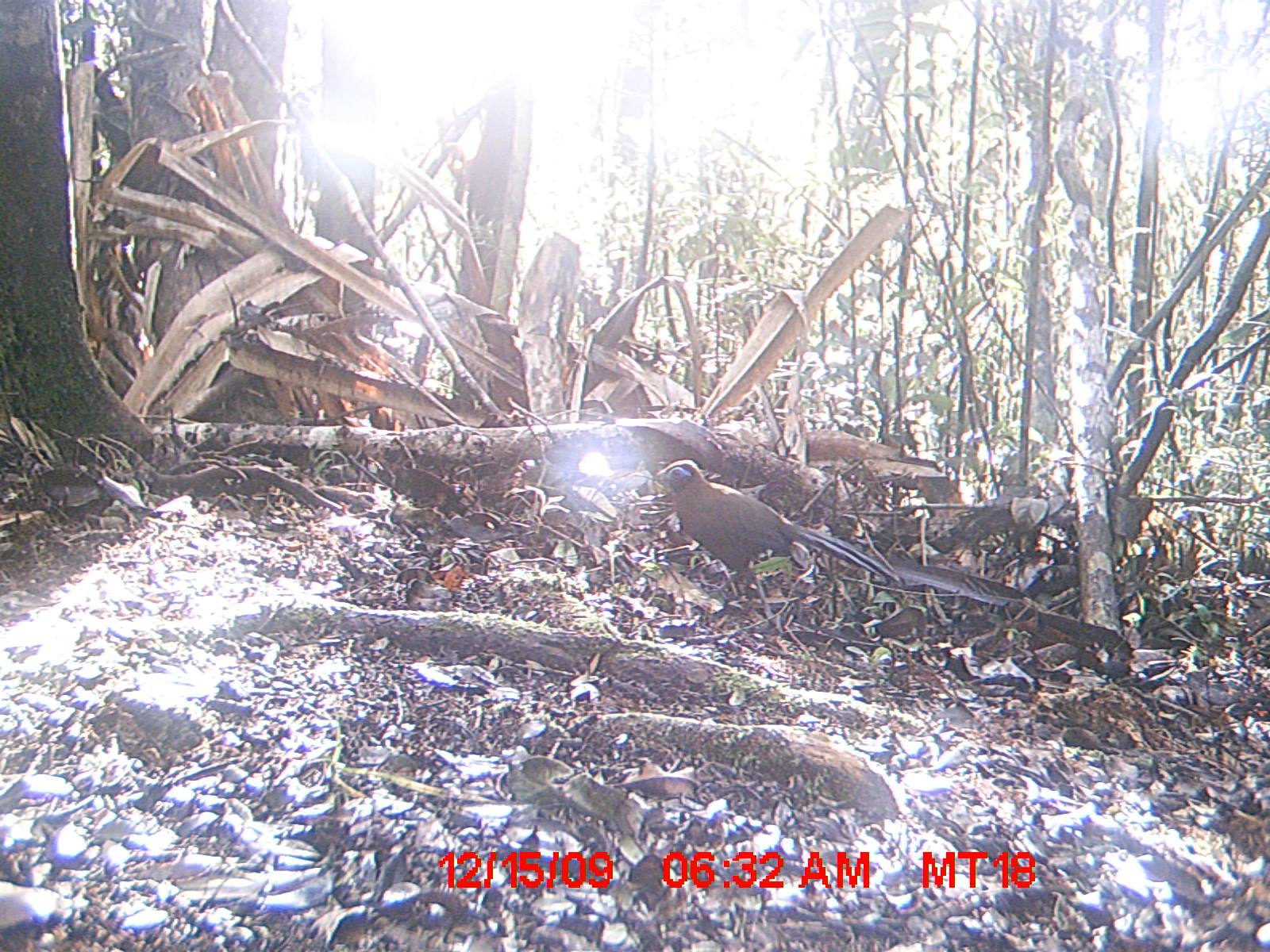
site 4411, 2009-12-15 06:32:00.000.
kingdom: Animalia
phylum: Chordata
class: Aves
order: Cuculiformes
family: Cuculidae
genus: Coua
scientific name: Coua serriana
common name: red-breasted coua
Coua serriana (red-breasted coua), count 1.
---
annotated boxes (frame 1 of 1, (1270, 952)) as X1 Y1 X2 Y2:
coua serriana: 640 456 898 614